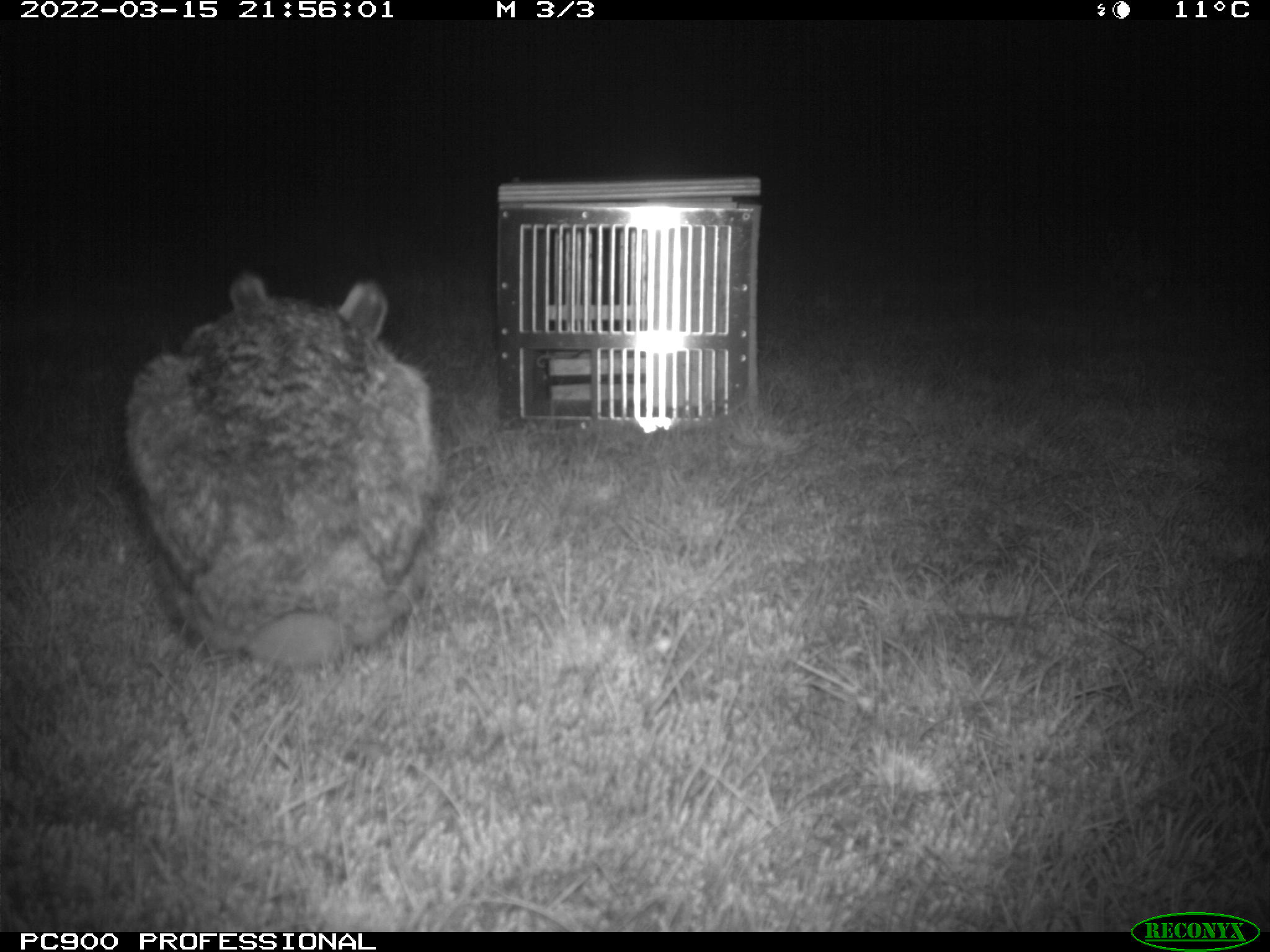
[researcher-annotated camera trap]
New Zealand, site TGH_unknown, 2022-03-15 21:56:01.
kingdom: Animalia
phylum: Chordata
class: Mammalia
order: Lagomorpha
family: Leporidae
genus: Lepus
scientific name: Lepus europaeus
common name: brown hare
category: hare